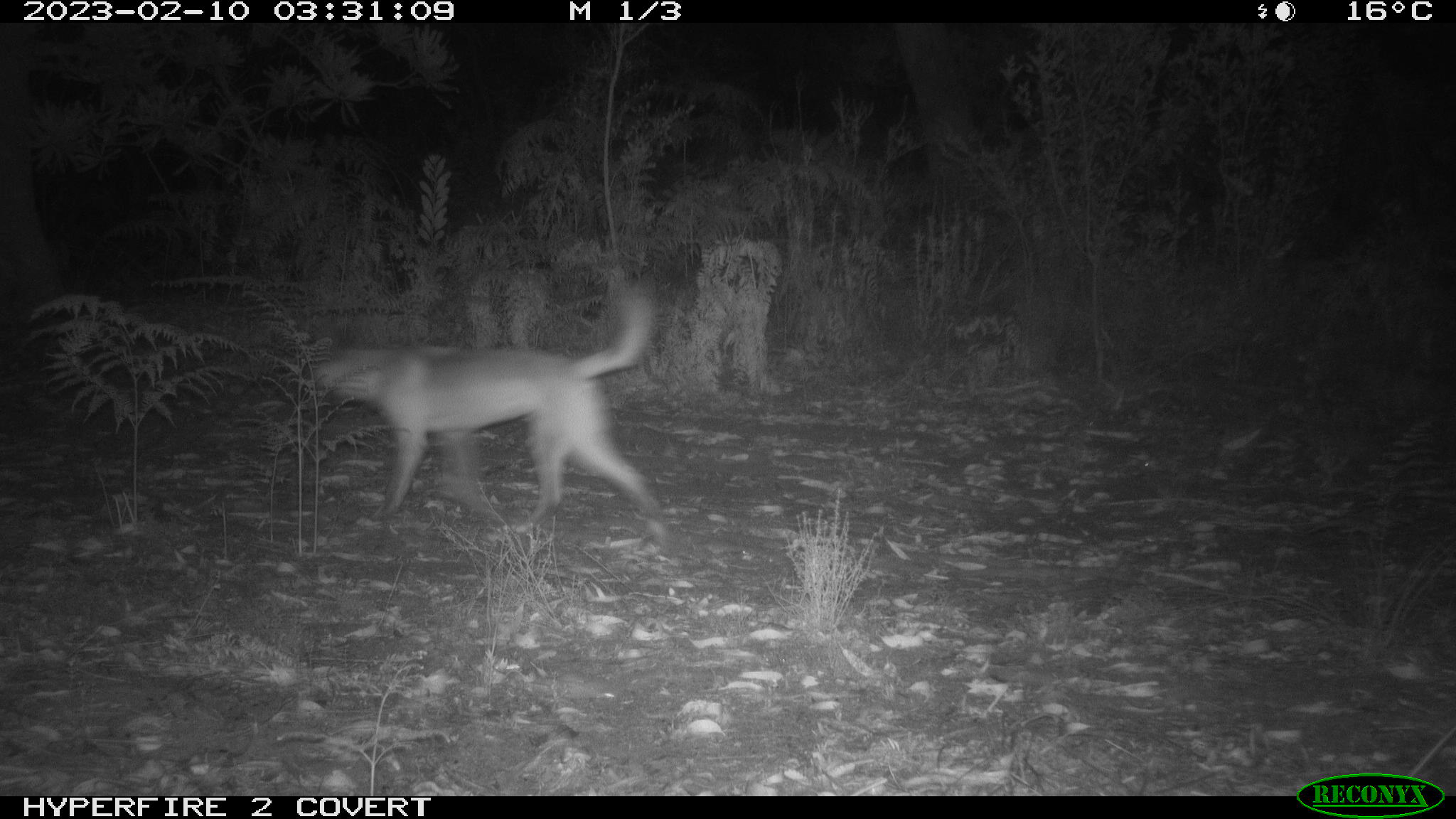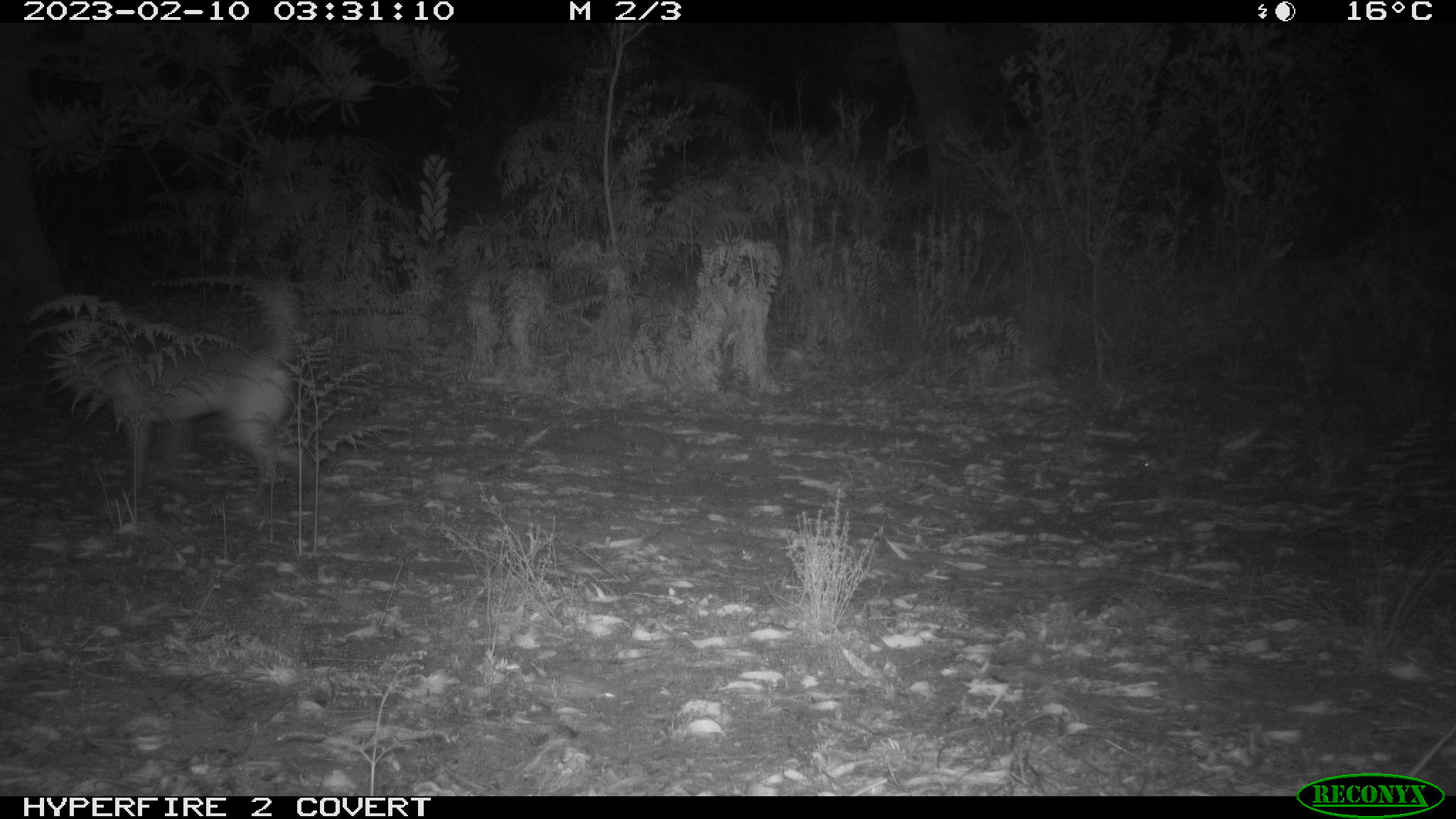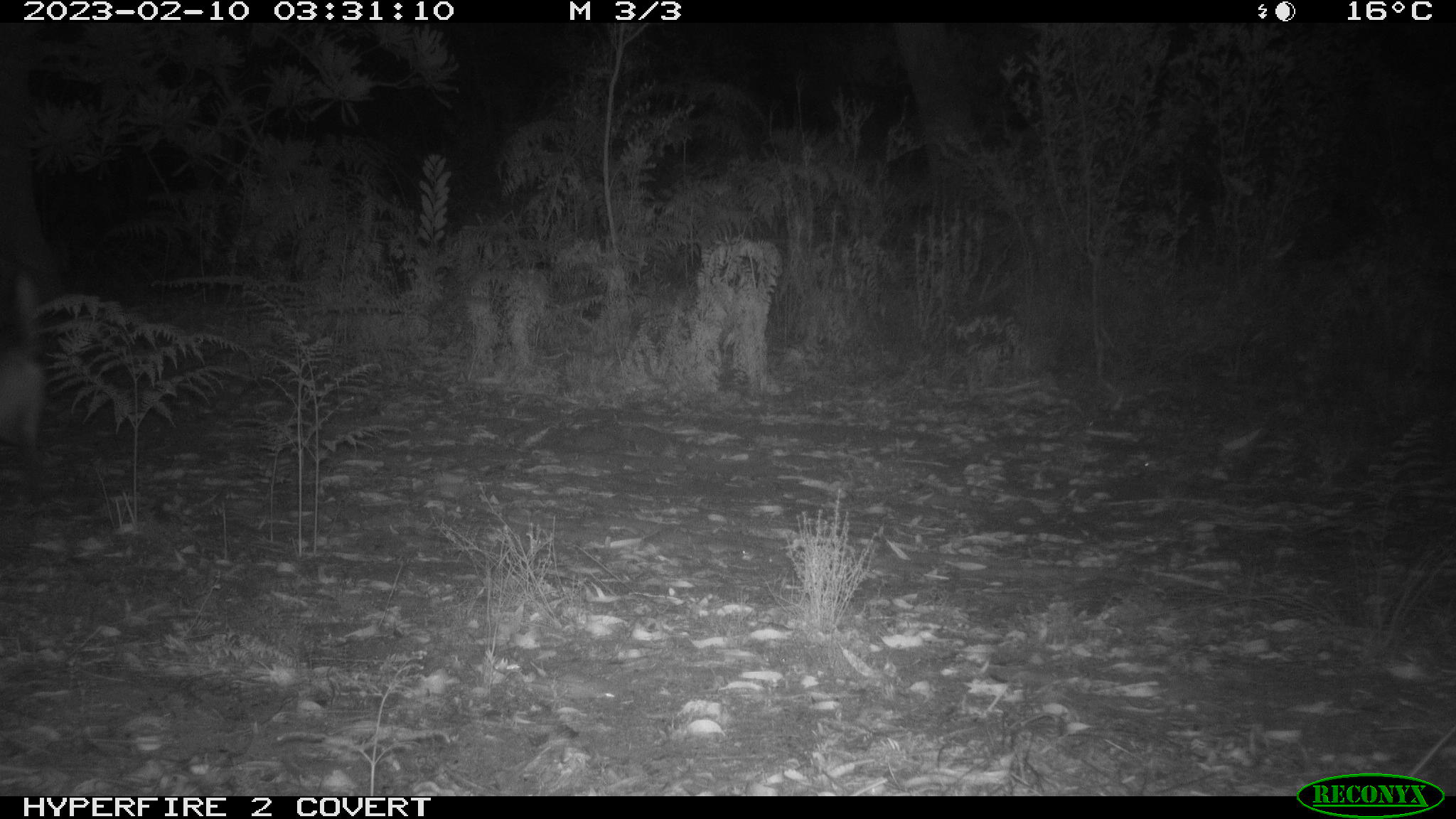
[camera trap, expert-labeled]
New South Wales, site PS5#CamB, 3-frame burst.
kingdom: Animalia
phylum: Chordata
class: Mammalia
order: Carnivora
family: Canidae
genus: Canis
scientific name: Canis familiaris dingo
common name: dingo